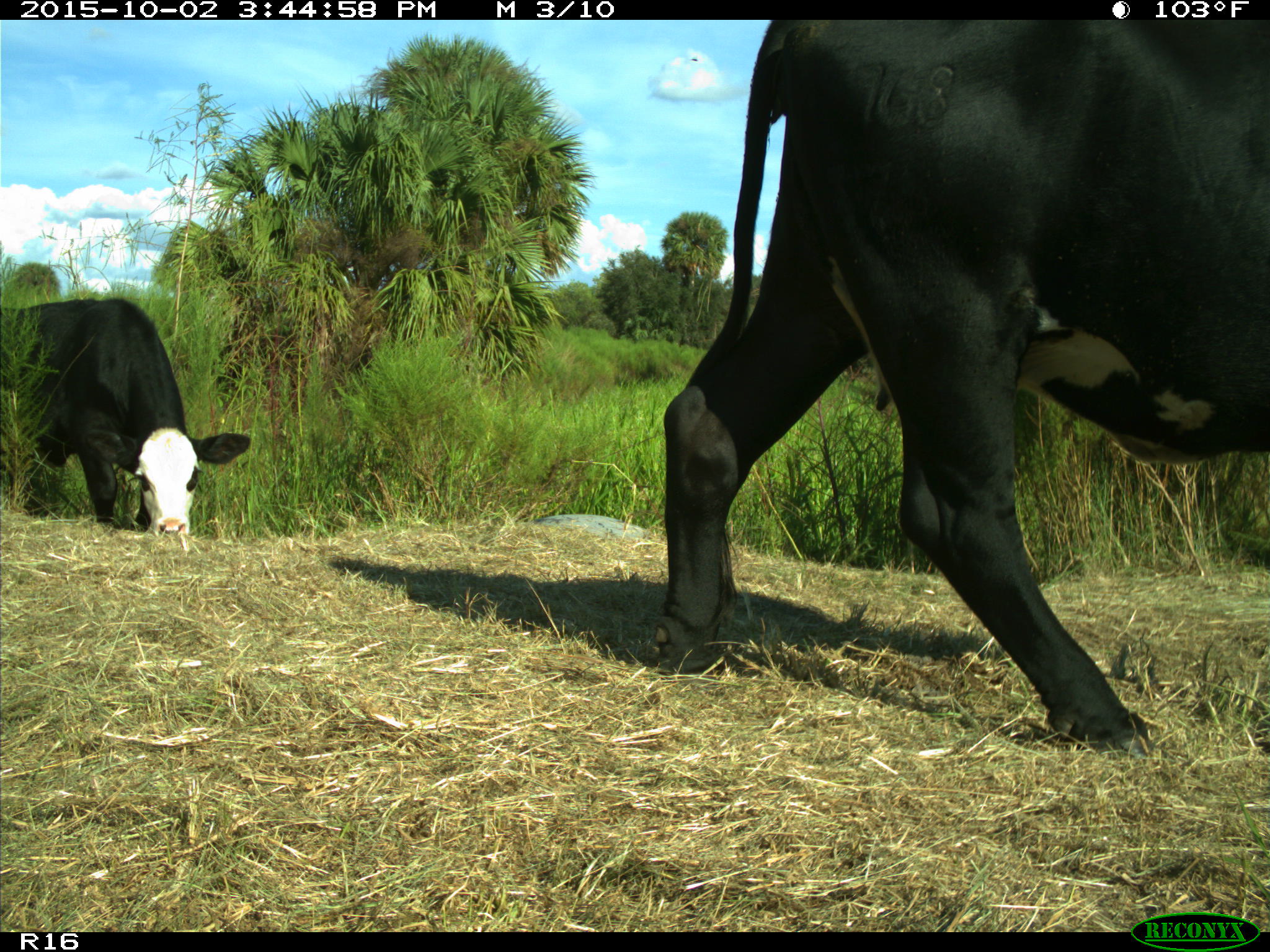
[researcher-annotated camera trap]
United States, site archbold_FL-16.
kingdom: Animalia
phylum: Chordata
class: Mammalia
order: Artiodactyla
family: Bovidae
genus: Bos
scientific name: Bos taurus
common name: domestic cow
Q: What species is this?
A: Bos taurus (domestic cow).